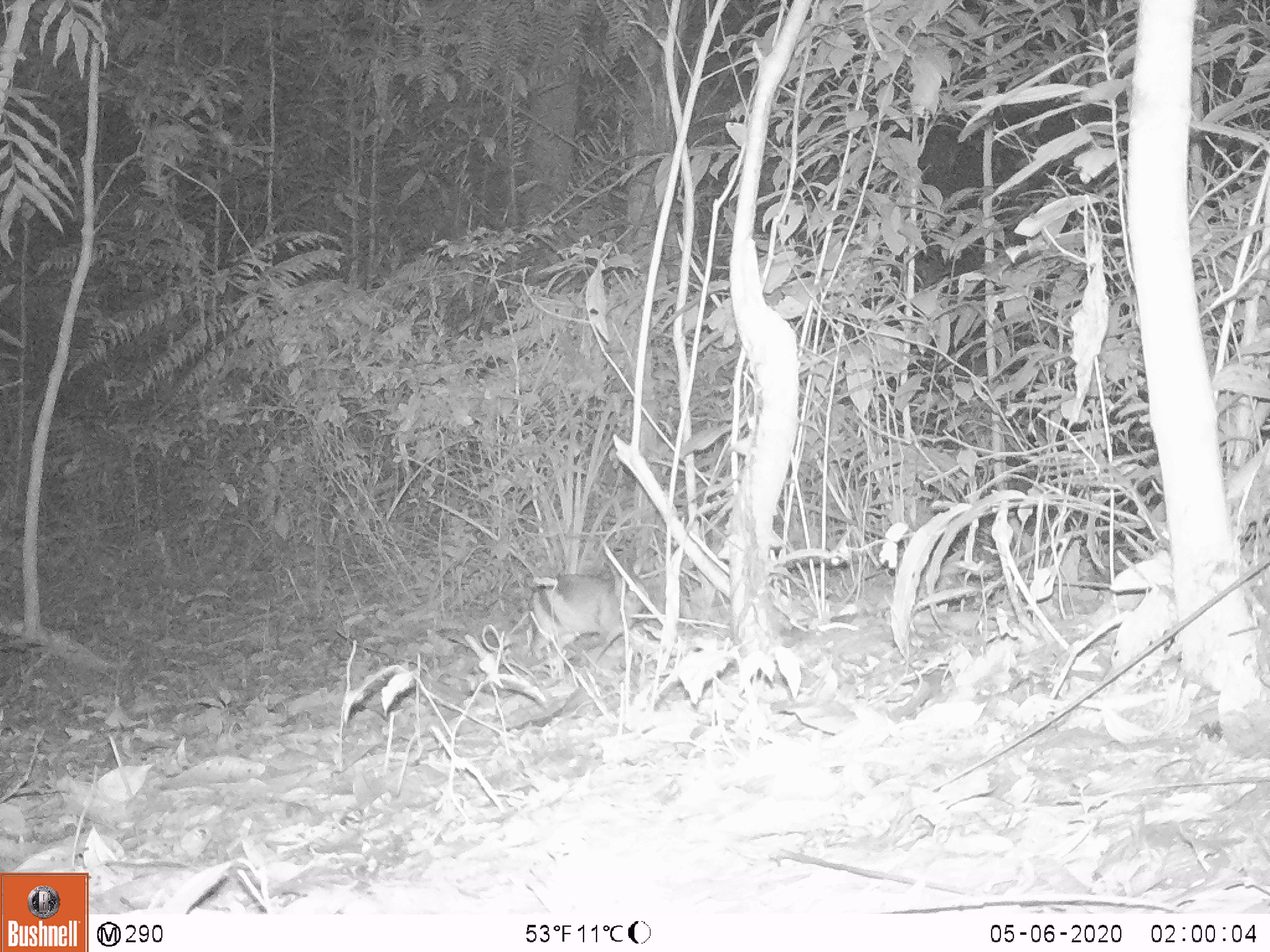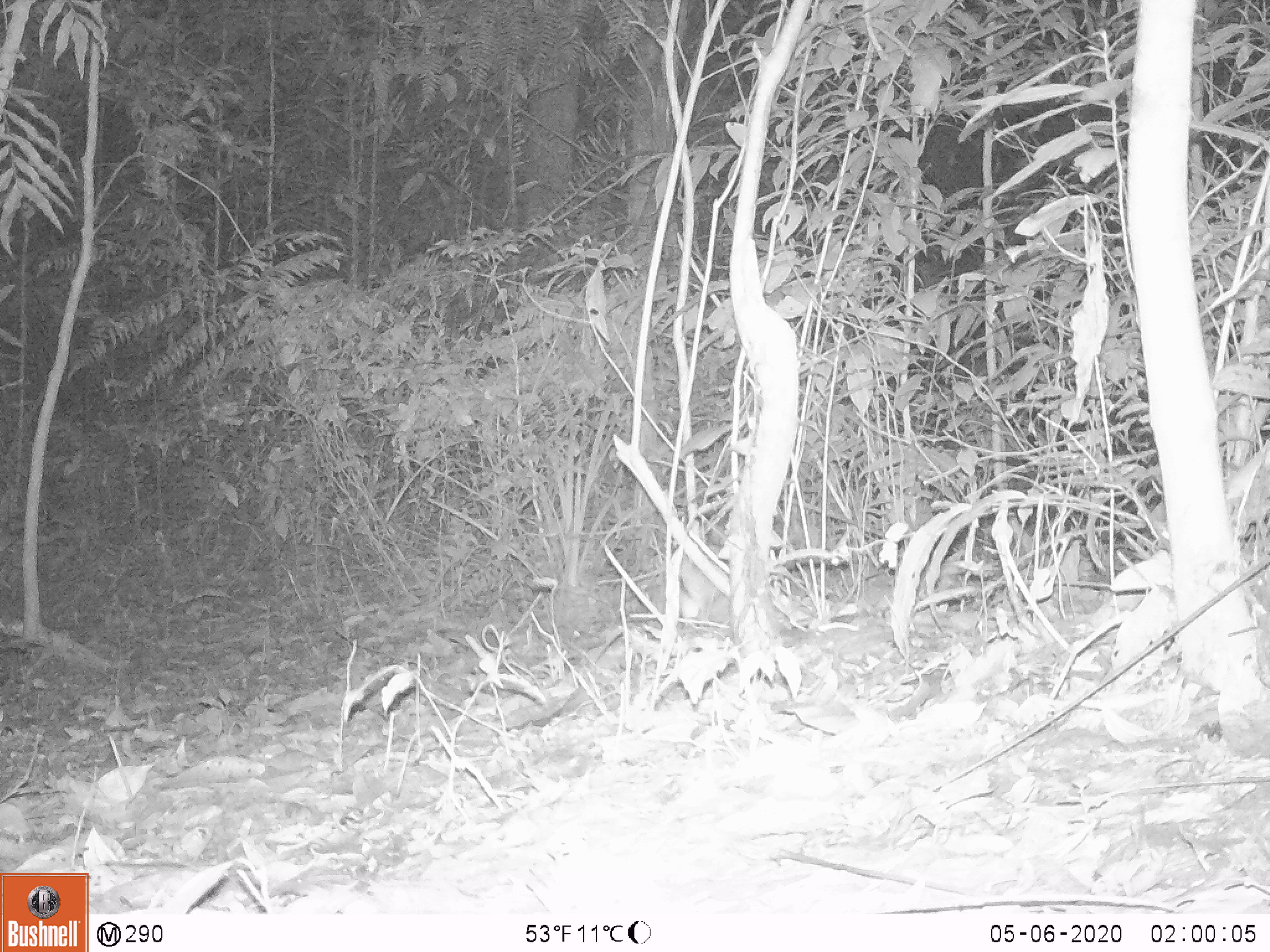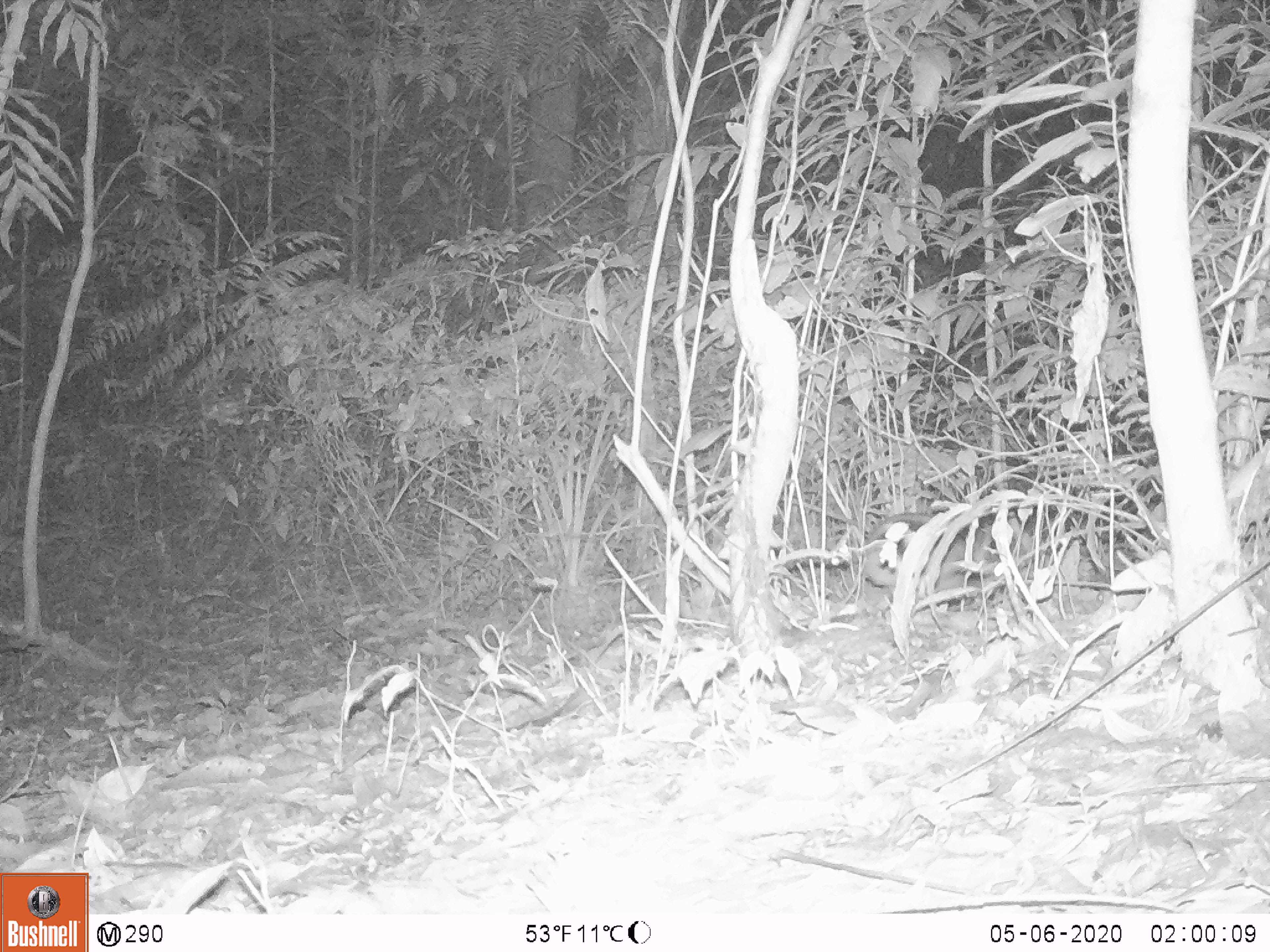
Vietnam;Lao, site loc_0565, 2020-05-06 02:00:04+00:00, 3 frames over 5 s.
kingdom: Animalia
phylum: Chordata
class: Mammalia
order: Lagomorpha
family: Leporidae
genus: Nesolagus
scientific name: Nesolagus timminsi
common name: annamite striped rabbit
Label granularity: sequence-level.